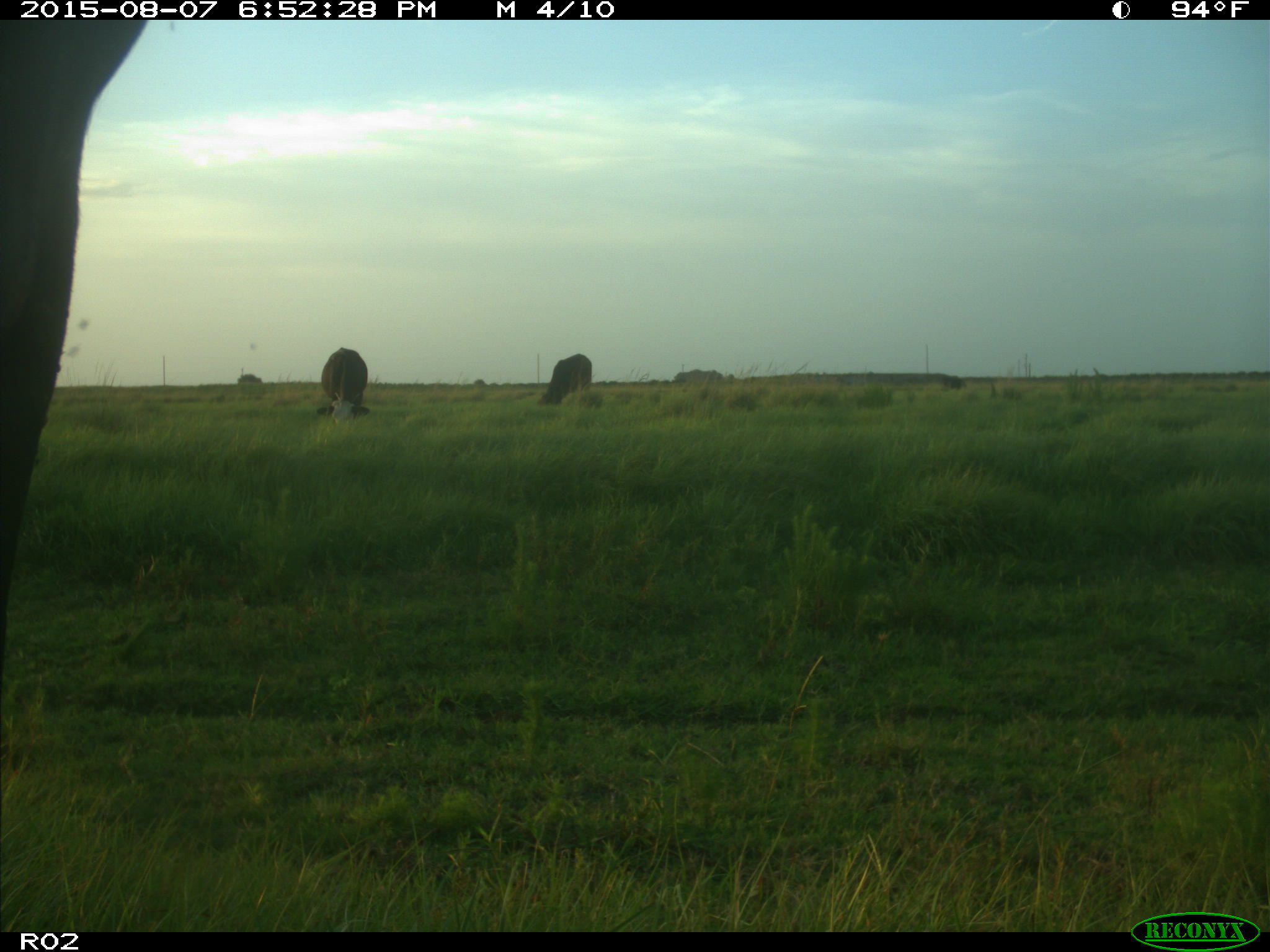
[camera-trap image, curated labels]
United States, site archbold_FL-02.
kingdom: Animalia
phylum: Chordata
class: Mammalia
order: Artiodactyla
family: Bovidae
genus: Bos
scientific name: Bos taurus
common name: domestic cow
Bos taurus (domestic cow).